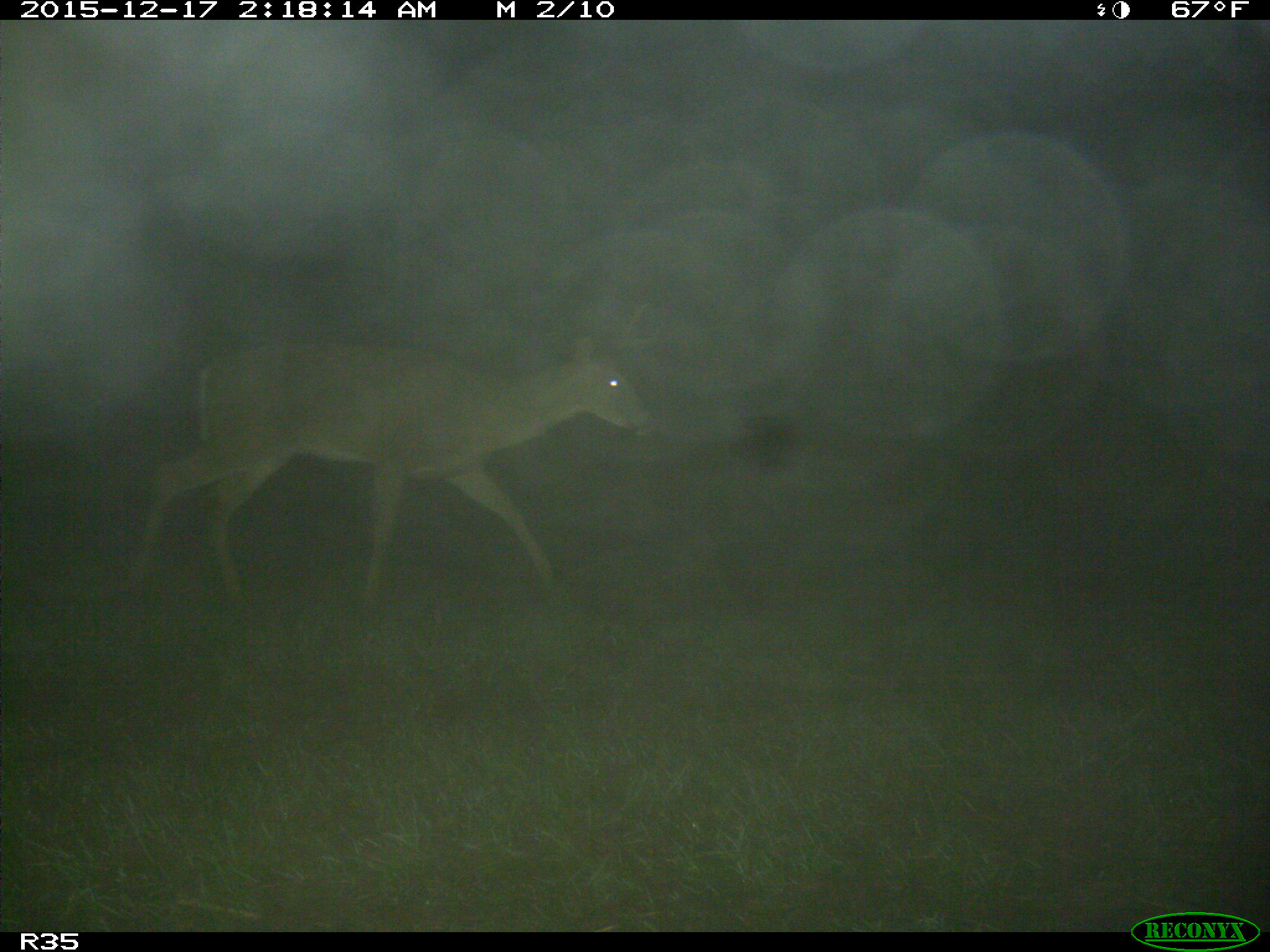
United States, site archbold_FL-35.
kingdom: Animalia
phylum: Chordata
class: Mammalia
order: Artiodactyla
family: Cervidae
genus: Odocoileus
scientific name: Odocoileus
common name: deer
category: unidentified deer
Unidentified deer (deer) (Odocoileus).